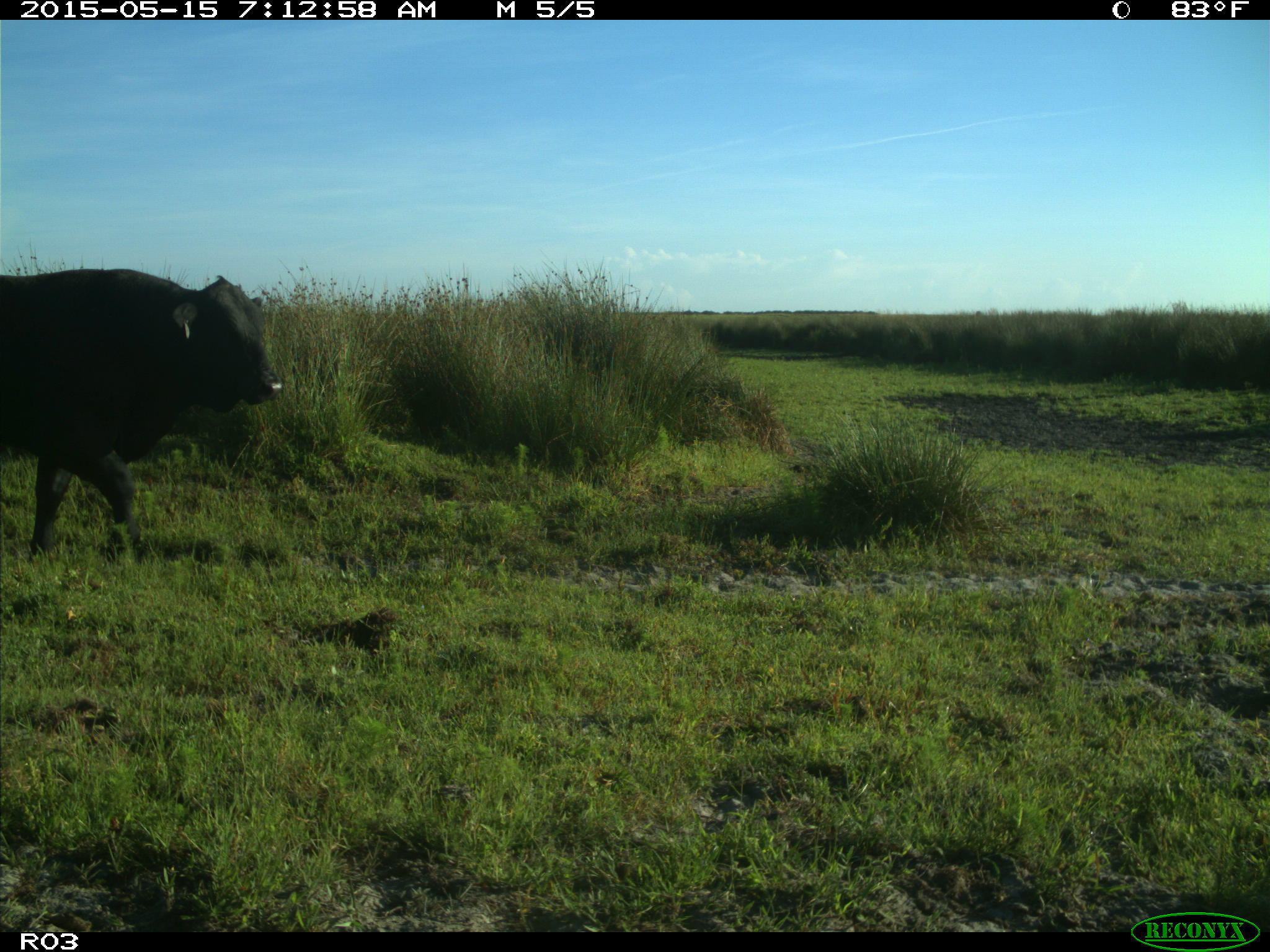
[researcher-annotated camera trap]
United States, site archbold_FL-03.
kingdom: Animalia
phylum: Chordata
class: Mammalia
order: Artiodactyla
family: Bovidae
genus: Bos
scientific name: Bos taurus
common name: domestic cow